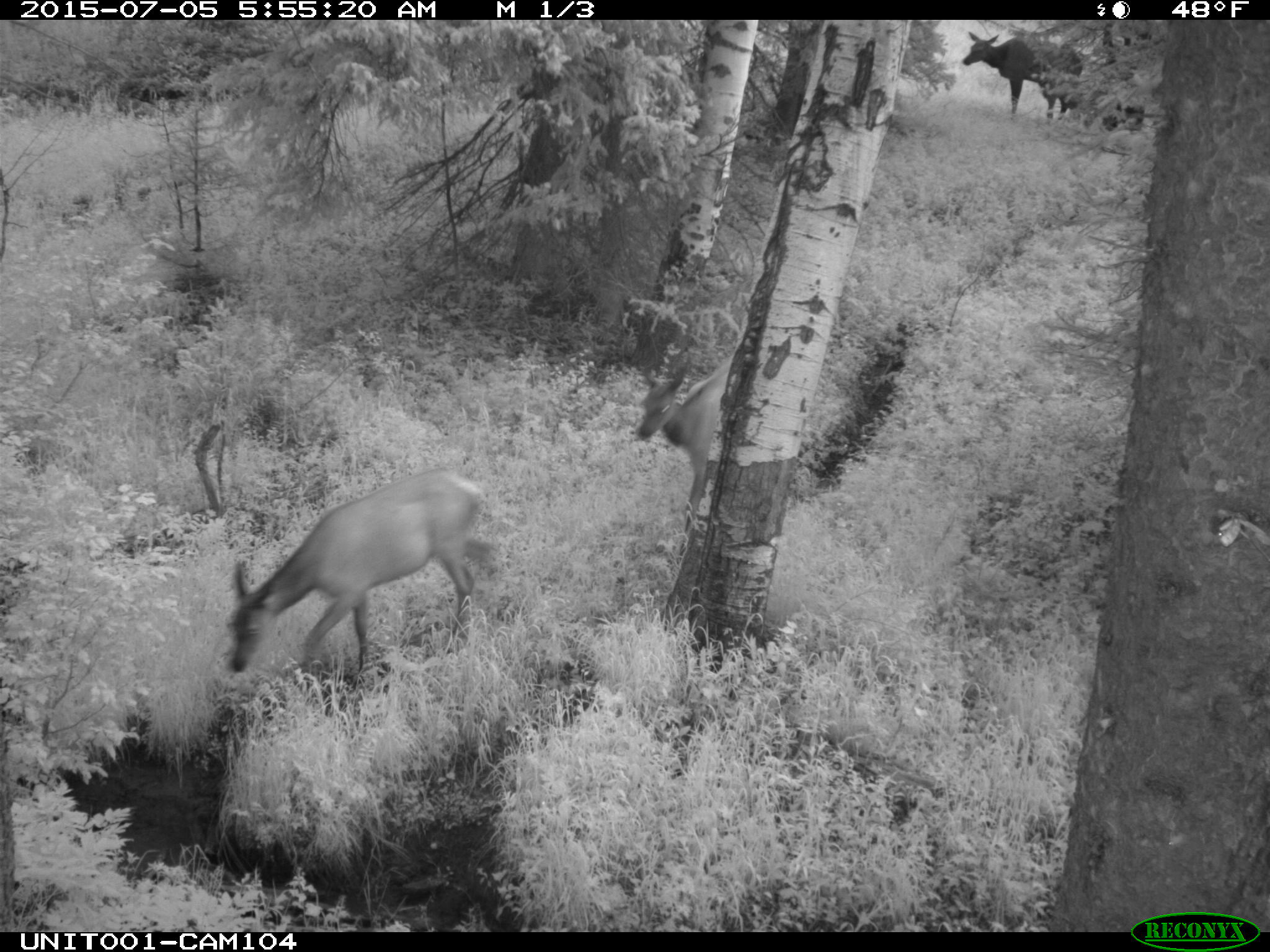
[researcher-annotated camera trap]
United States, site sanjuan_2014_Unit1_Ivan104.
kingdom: Animalia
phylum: Chordata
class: Mammalia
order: Artiodactyla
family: Cervidae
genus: Cervus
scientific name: Cervus elaphus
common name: red deer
Cervus elaphus (red deer).